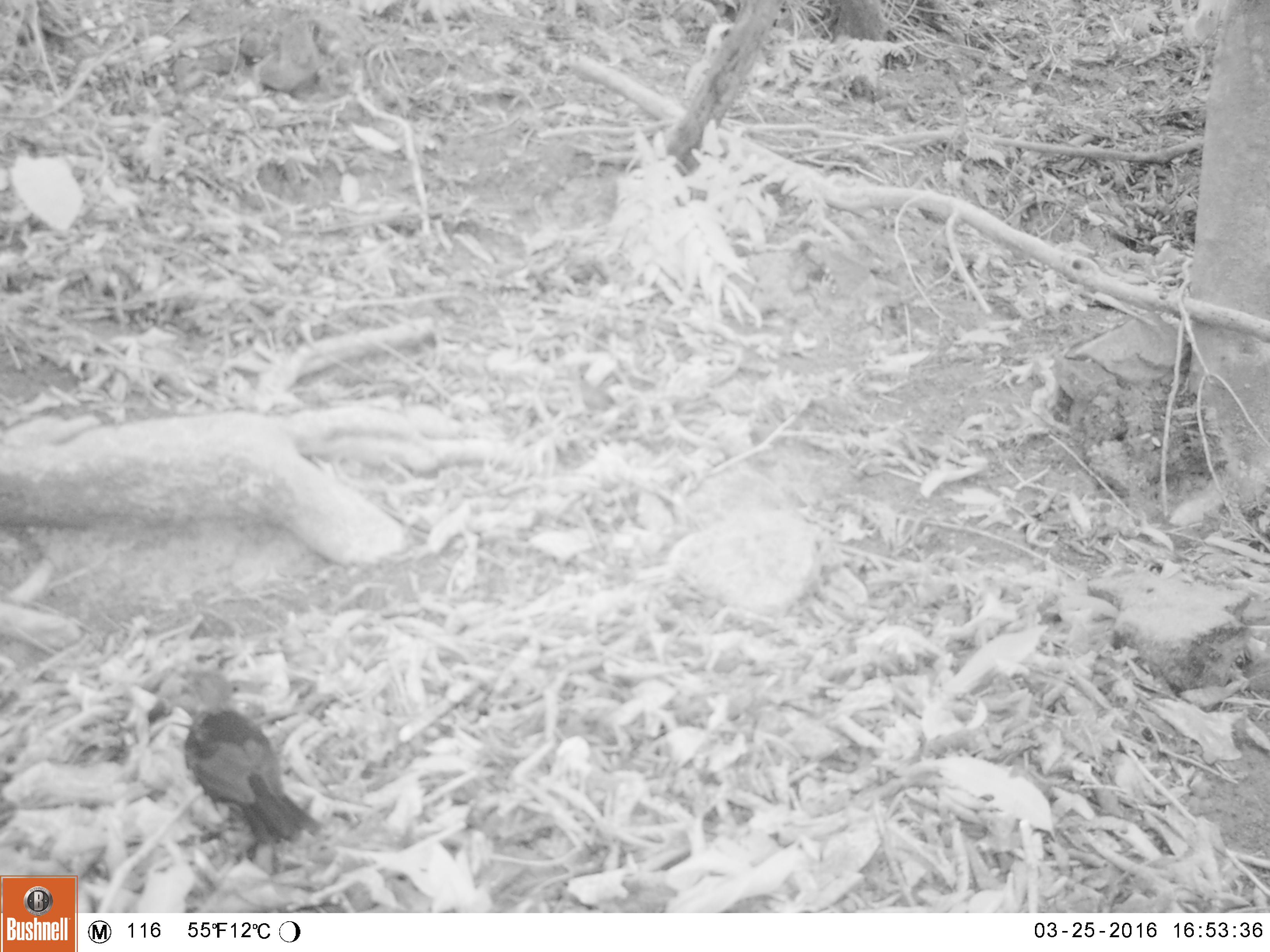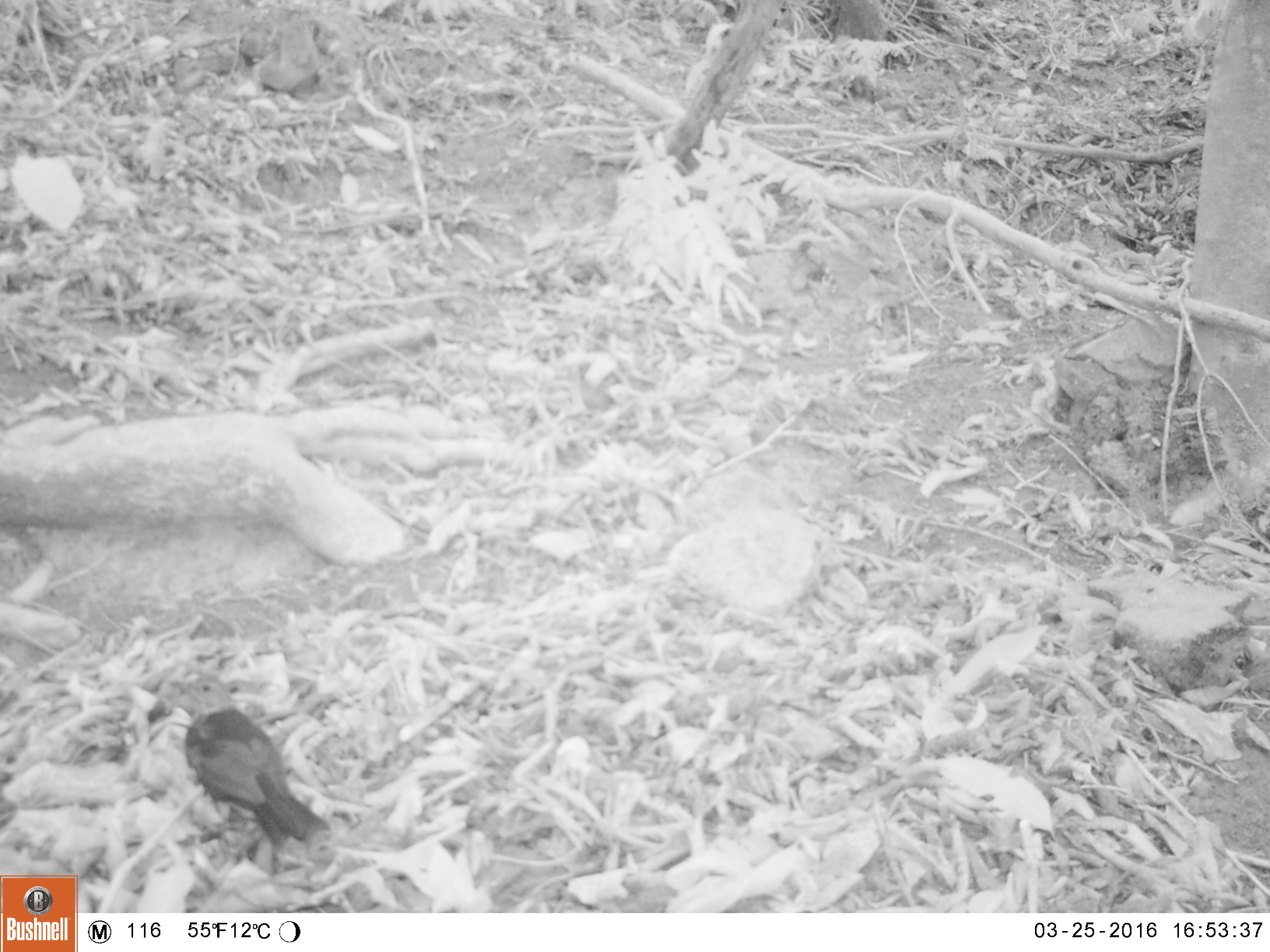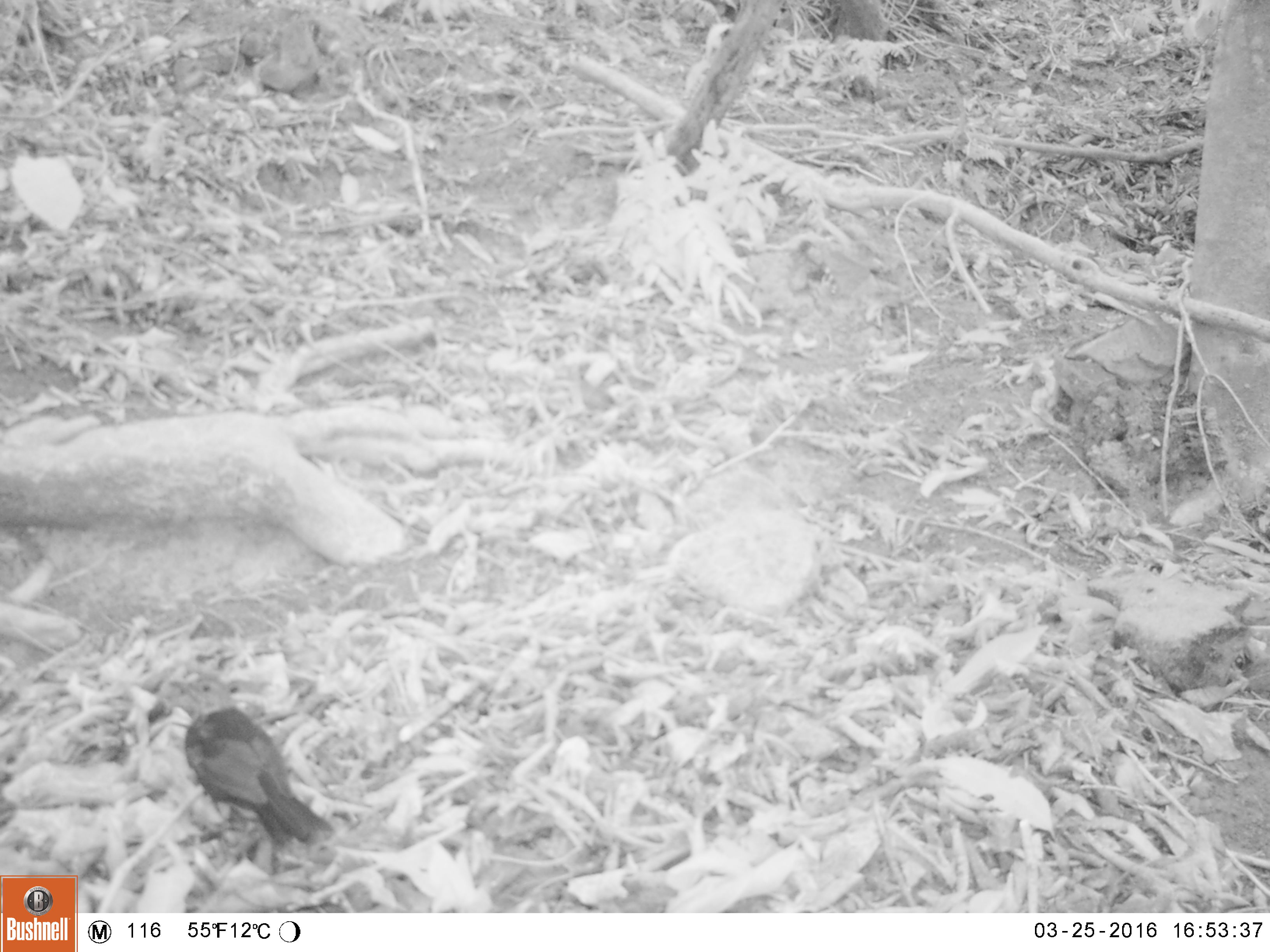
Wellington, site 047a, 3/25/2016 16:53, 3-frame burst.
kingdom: Animalia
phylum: Chordata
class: Aves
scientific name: Aves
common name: bird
Bird (Aves).